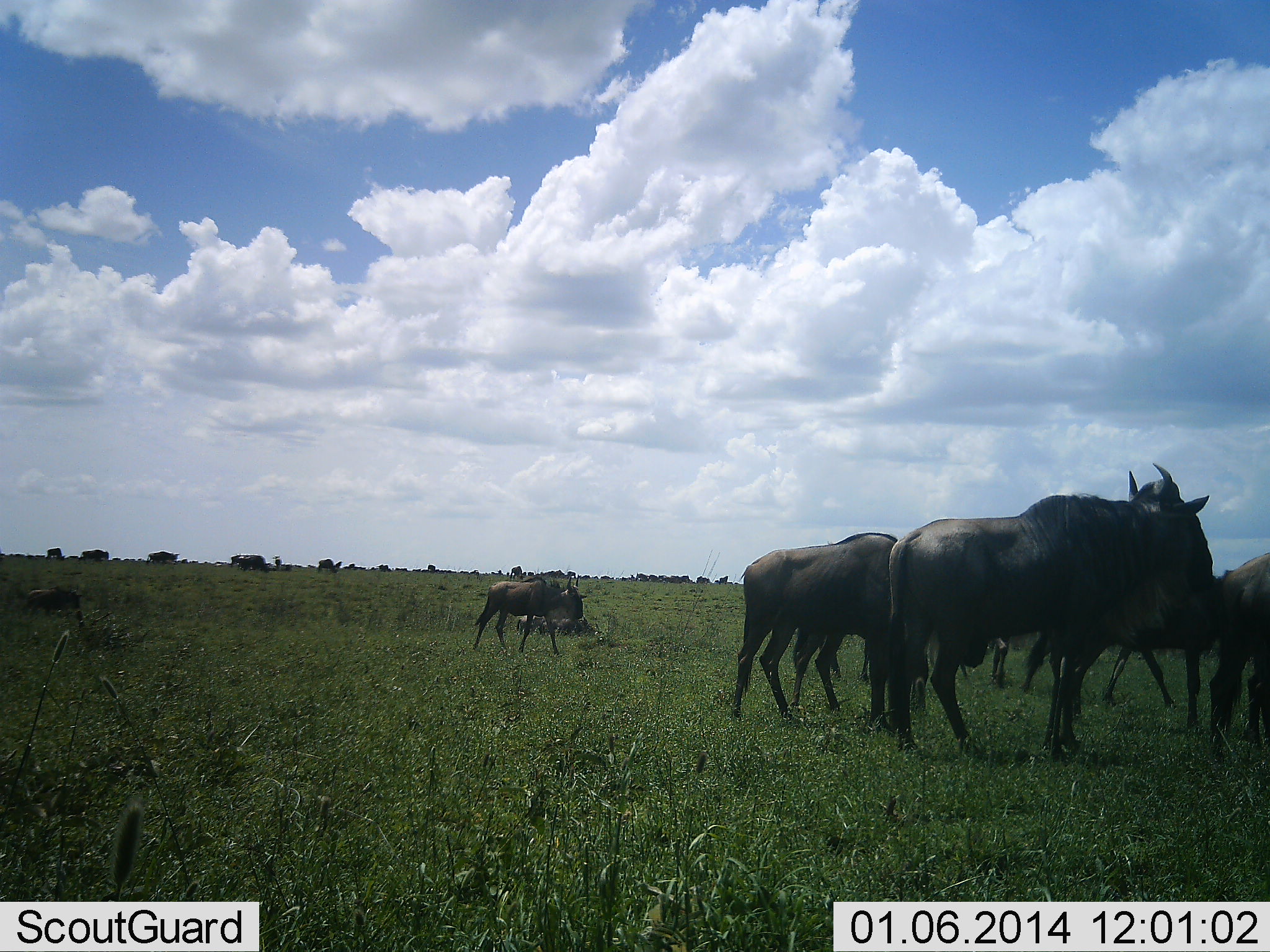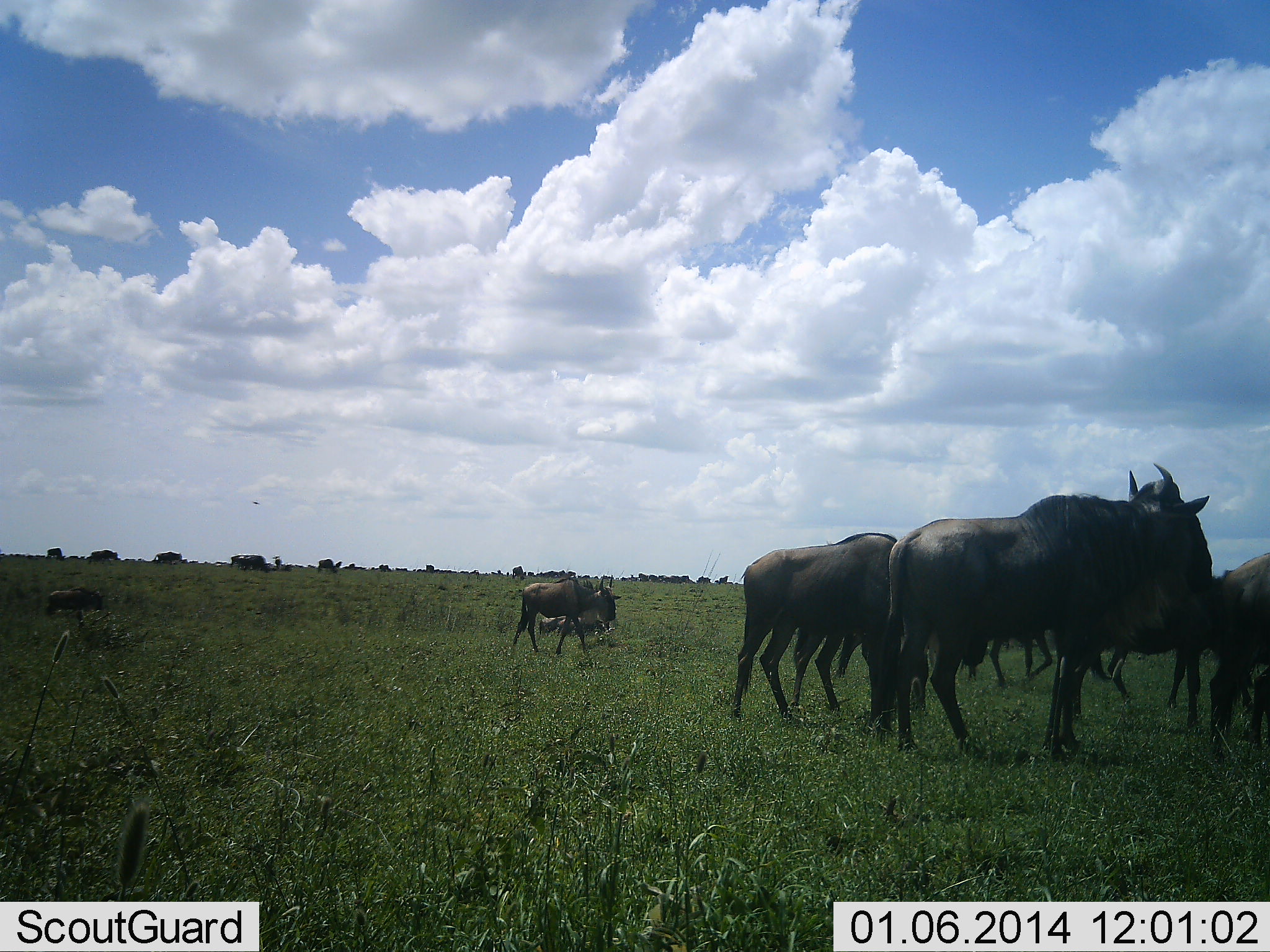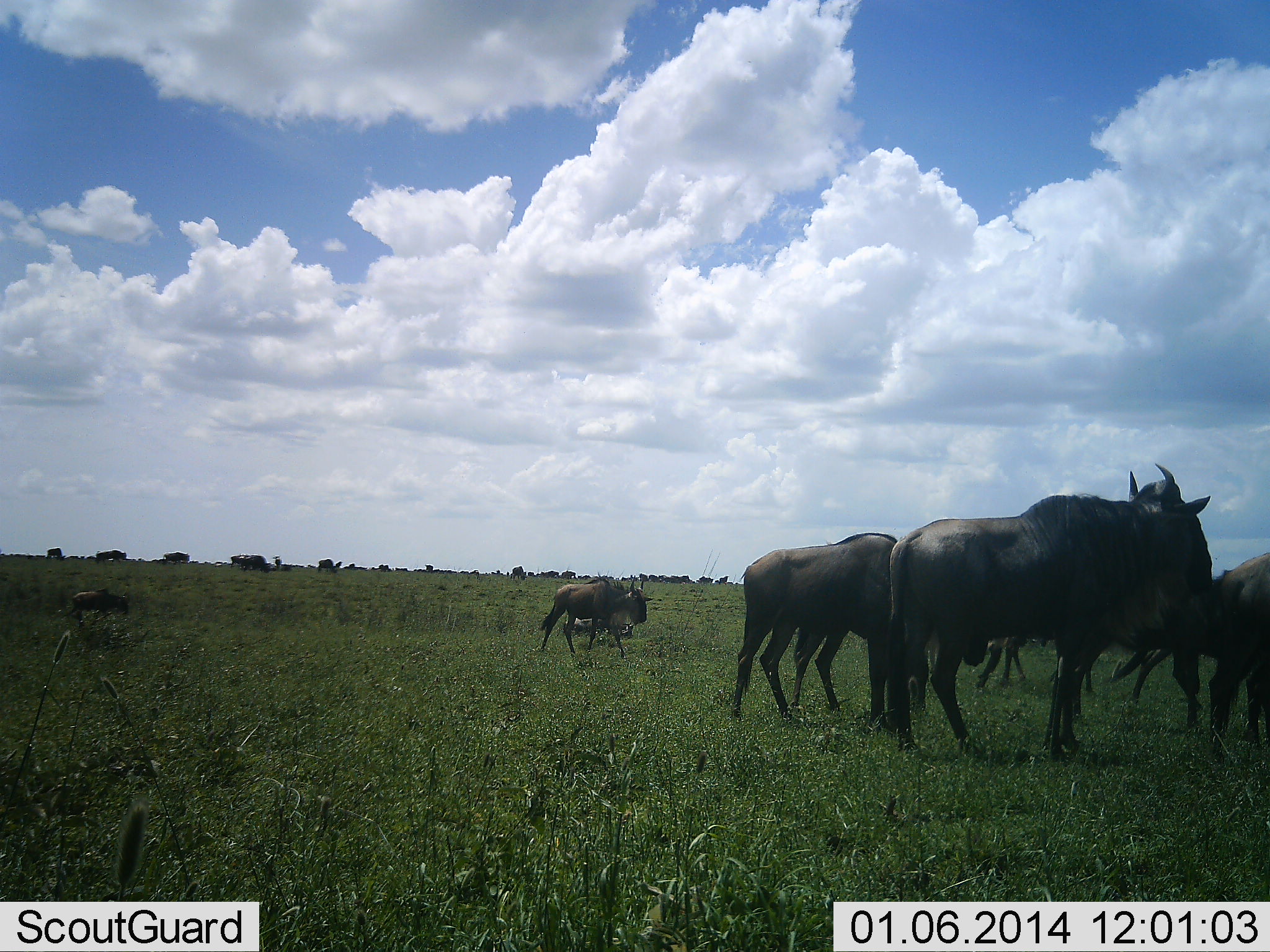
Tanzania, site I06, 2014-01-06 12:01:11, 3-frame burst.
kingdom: Animalia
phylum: Chordata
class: Mammalia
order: Artiodactyla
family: Bovidae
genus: Connochaetes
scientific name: Connochaetes taurinus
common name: blue wildebeest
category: wildebeest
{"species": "wildebeest (blue wildebeest) (Connochaetes taurinus)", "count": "11-50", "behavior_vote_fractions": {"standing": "80%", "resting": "0%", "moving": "100%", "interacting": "0%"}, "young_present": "20%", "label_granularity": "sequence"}